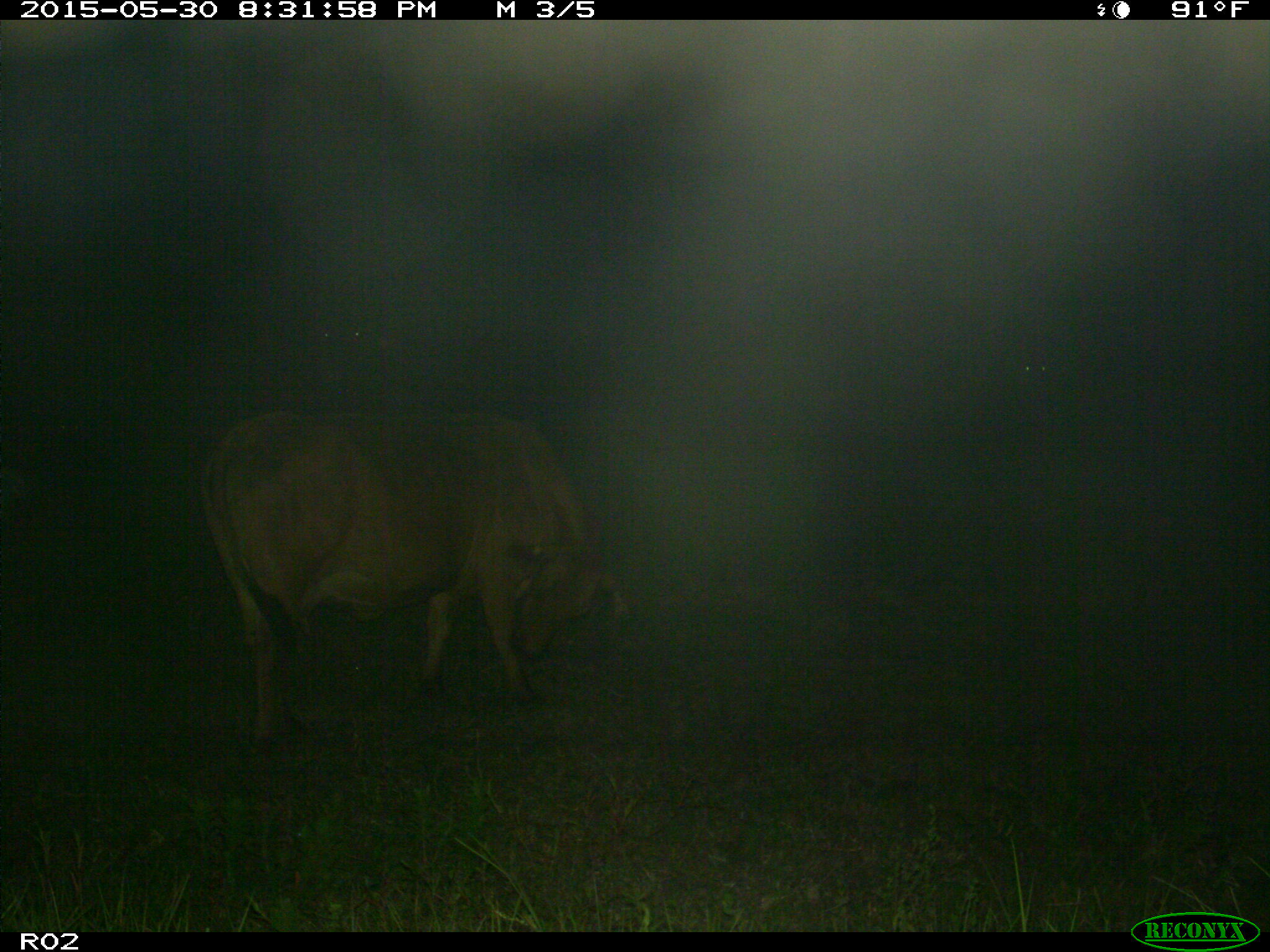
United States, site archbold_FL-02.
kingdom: Animalia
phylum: Chordata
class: Mammalia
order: Artiodactyla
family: Bovidae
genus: Bos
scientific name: Bos taurus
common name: domestic cow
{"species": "Bos taurus (domestic cow)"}